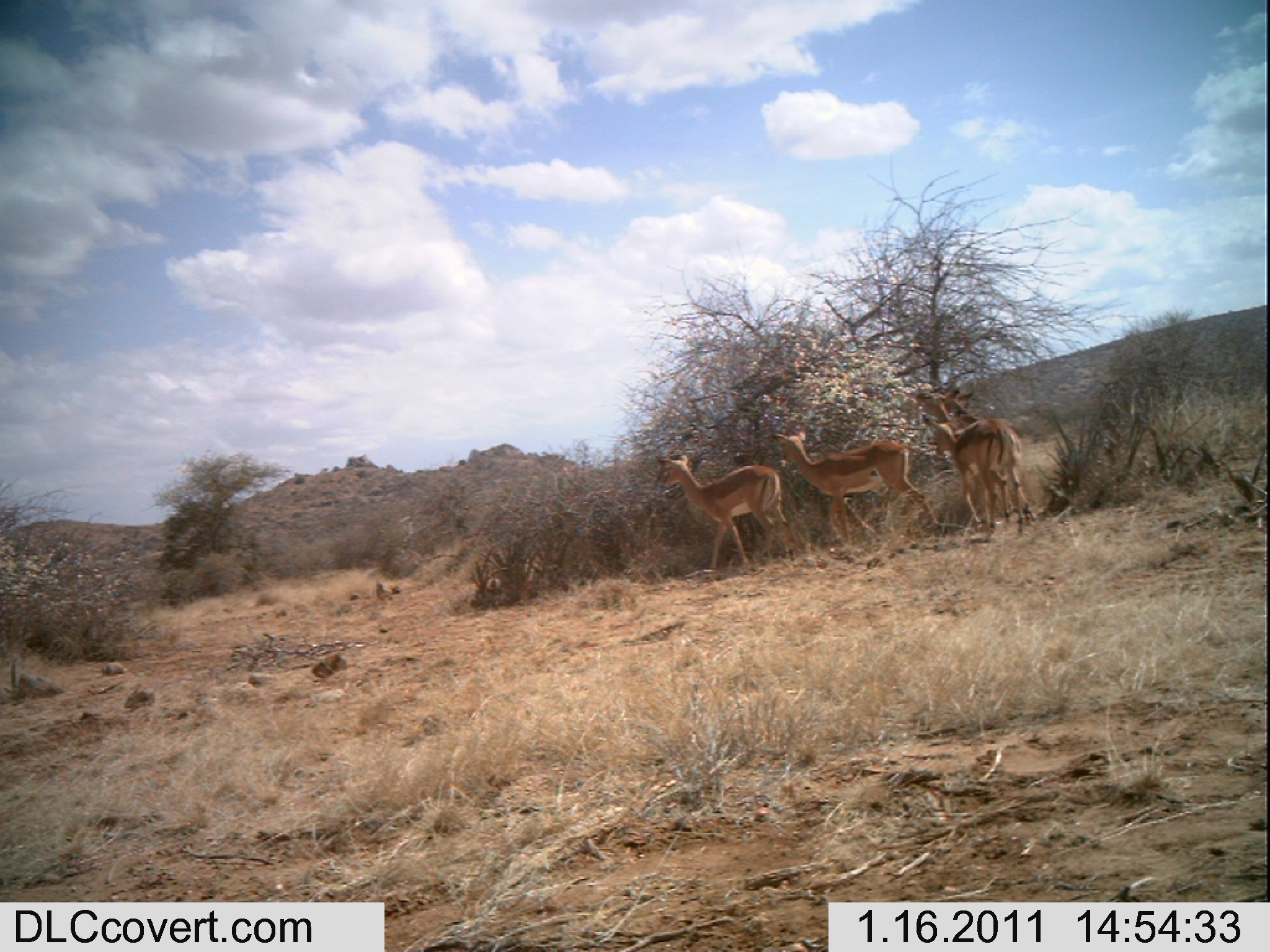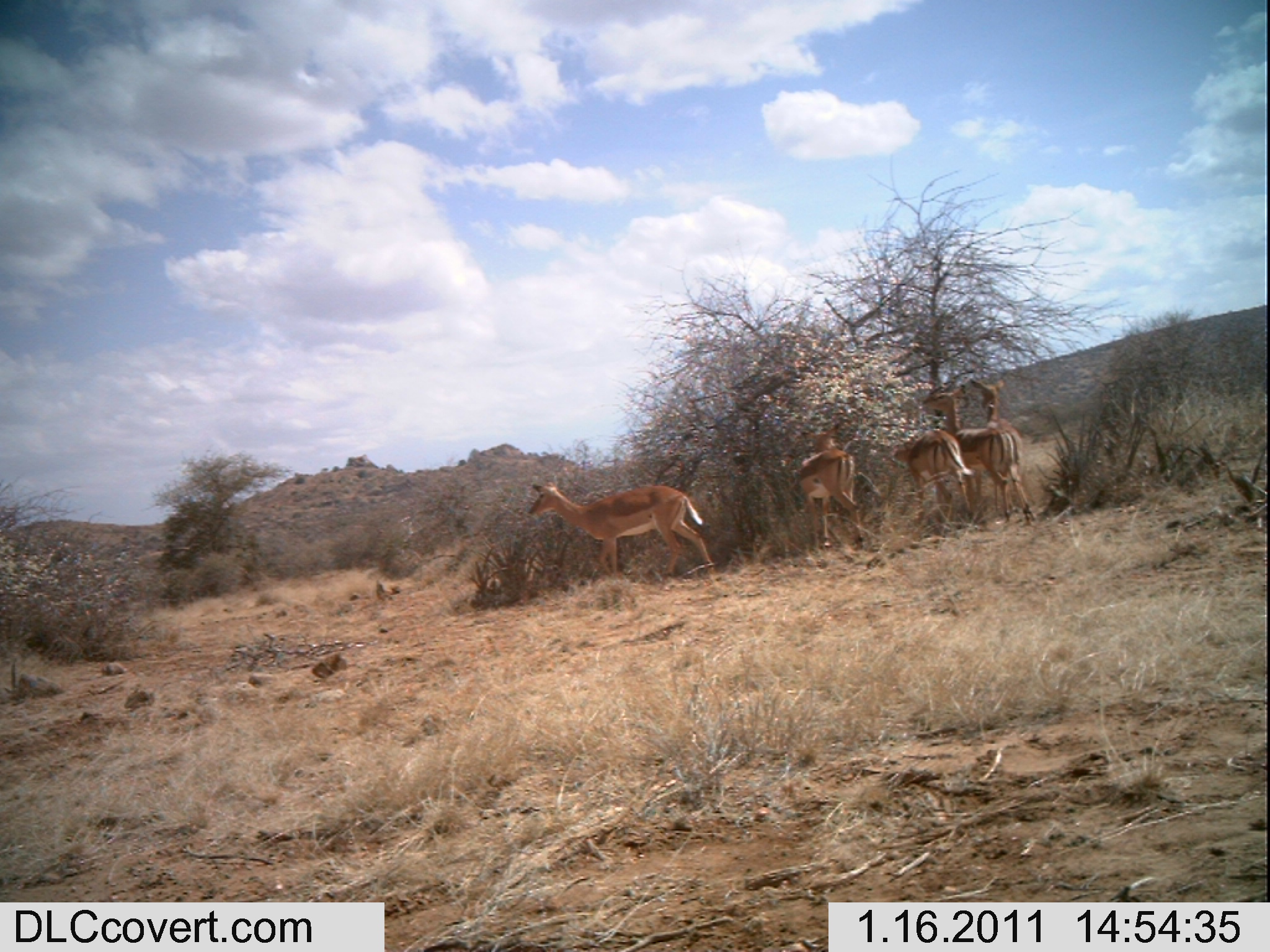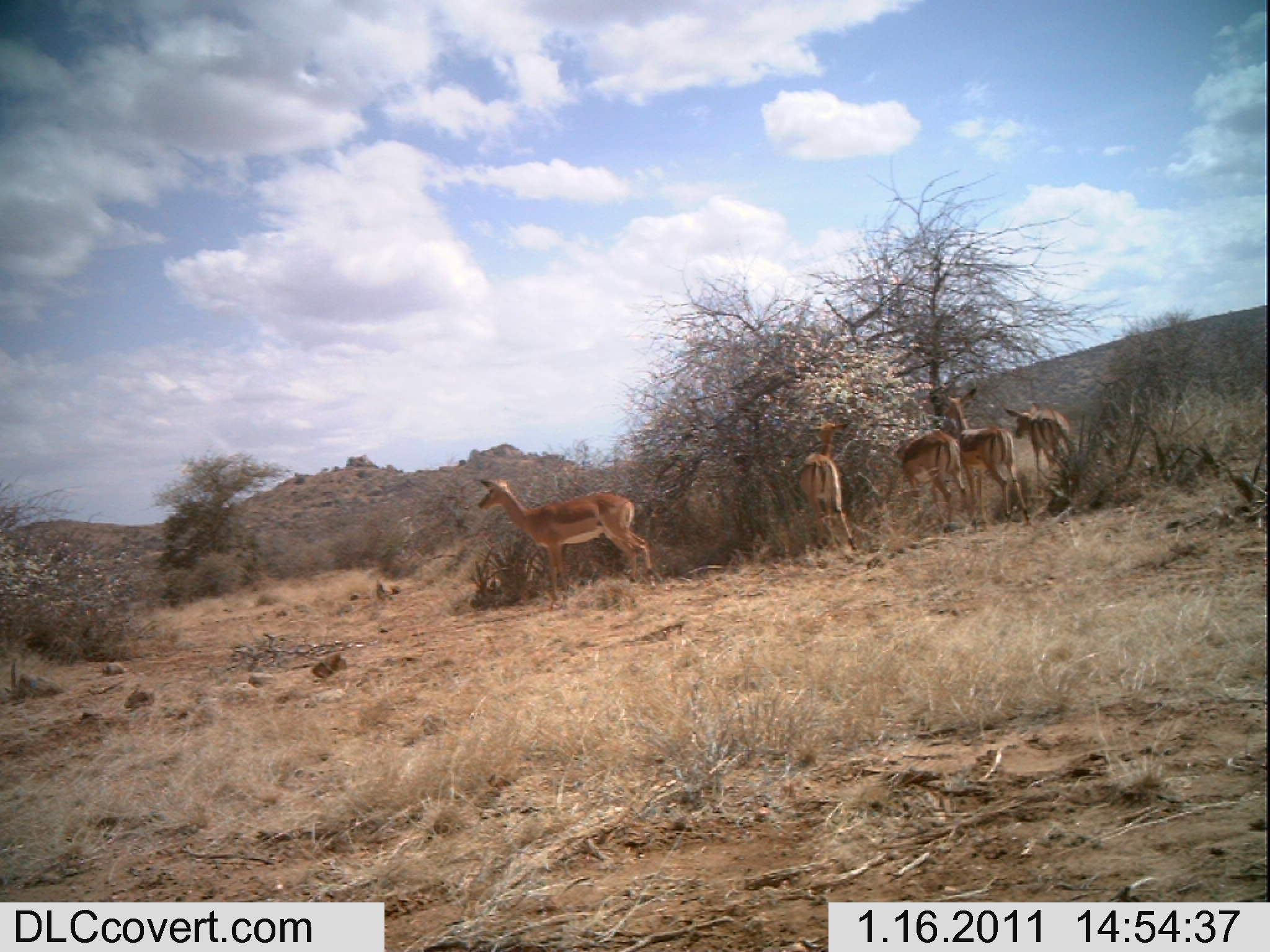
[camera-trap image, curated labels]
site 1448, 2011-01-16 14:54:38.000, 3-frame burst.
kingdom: Animalia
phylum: Chordata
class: Mammalia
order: Artiodactyla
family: Bovidae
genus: Aepyceros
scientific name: Aepyceros melampus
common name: impala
Aepyceros melampus (impala), count 4.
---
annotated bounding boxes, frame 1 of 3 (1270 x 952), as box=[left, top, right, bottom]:
aepyceros melampus: box=[770, 431, 947, 547]; box=[655, 453, 795, 570]; box=[920, 413, 1024, 533]; box=[938, 388, 977, 423]; box=[914, 391, 950, 421]; box=[958, 391, 974, 412]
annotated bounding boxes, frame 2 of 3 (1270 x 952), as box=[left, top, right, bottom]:
aepyceros melampus: box=[525, 478, 716, 574]; box=[921, 383, 1034, 526]; box=[969, 375, 1036, 525]; box=[892, 429, 975, 536]; box=[795, 428, 864, 551]